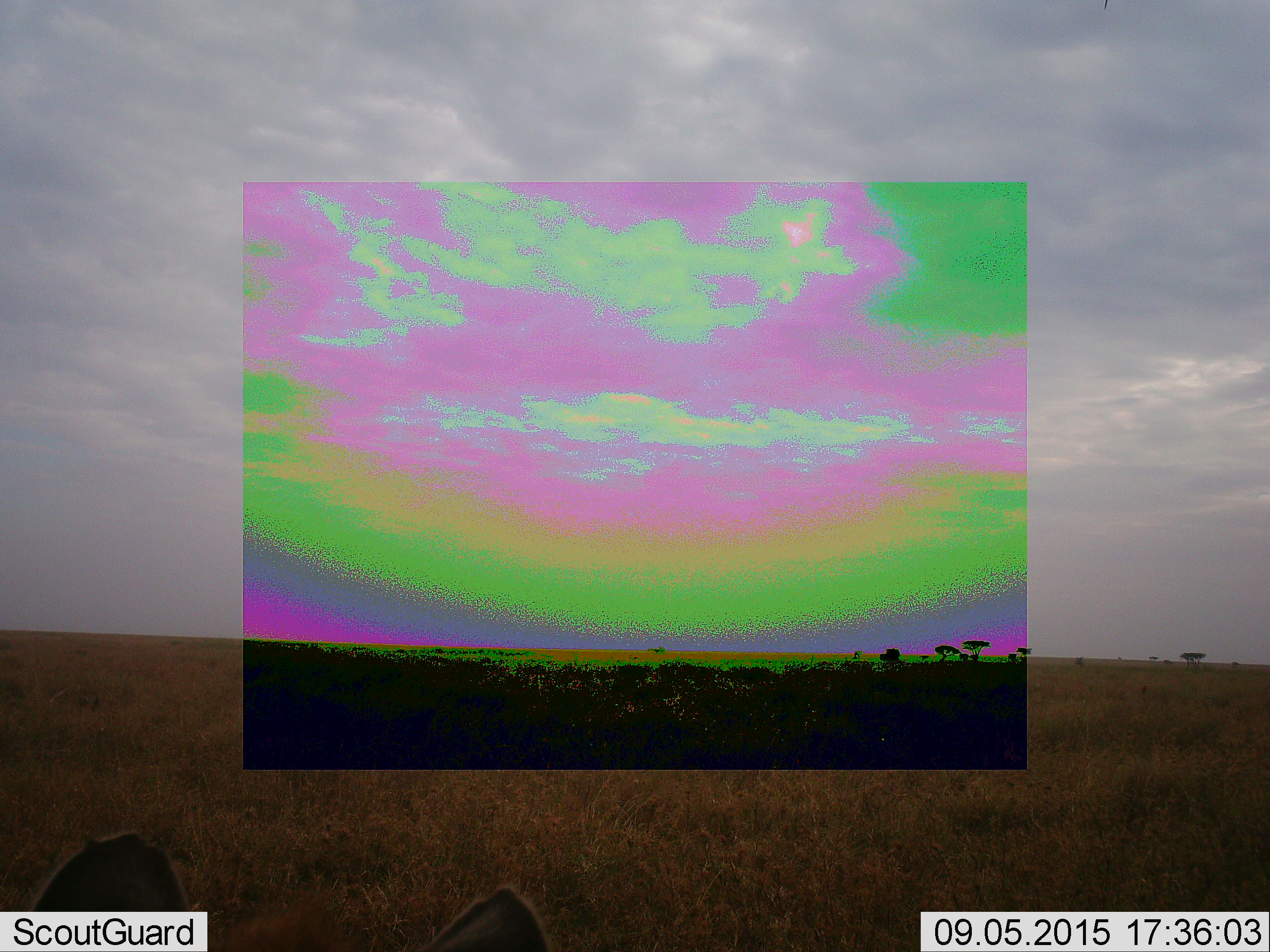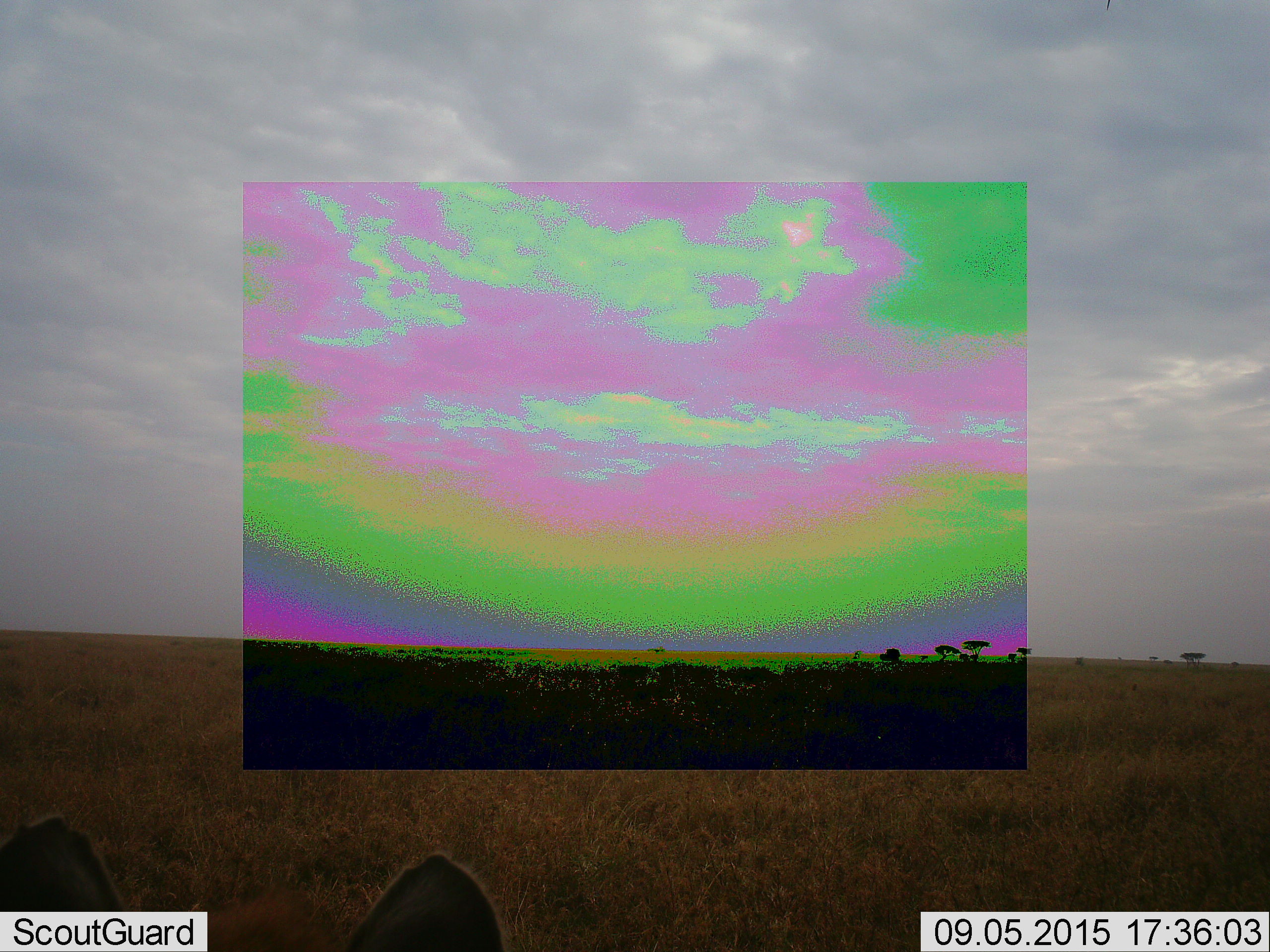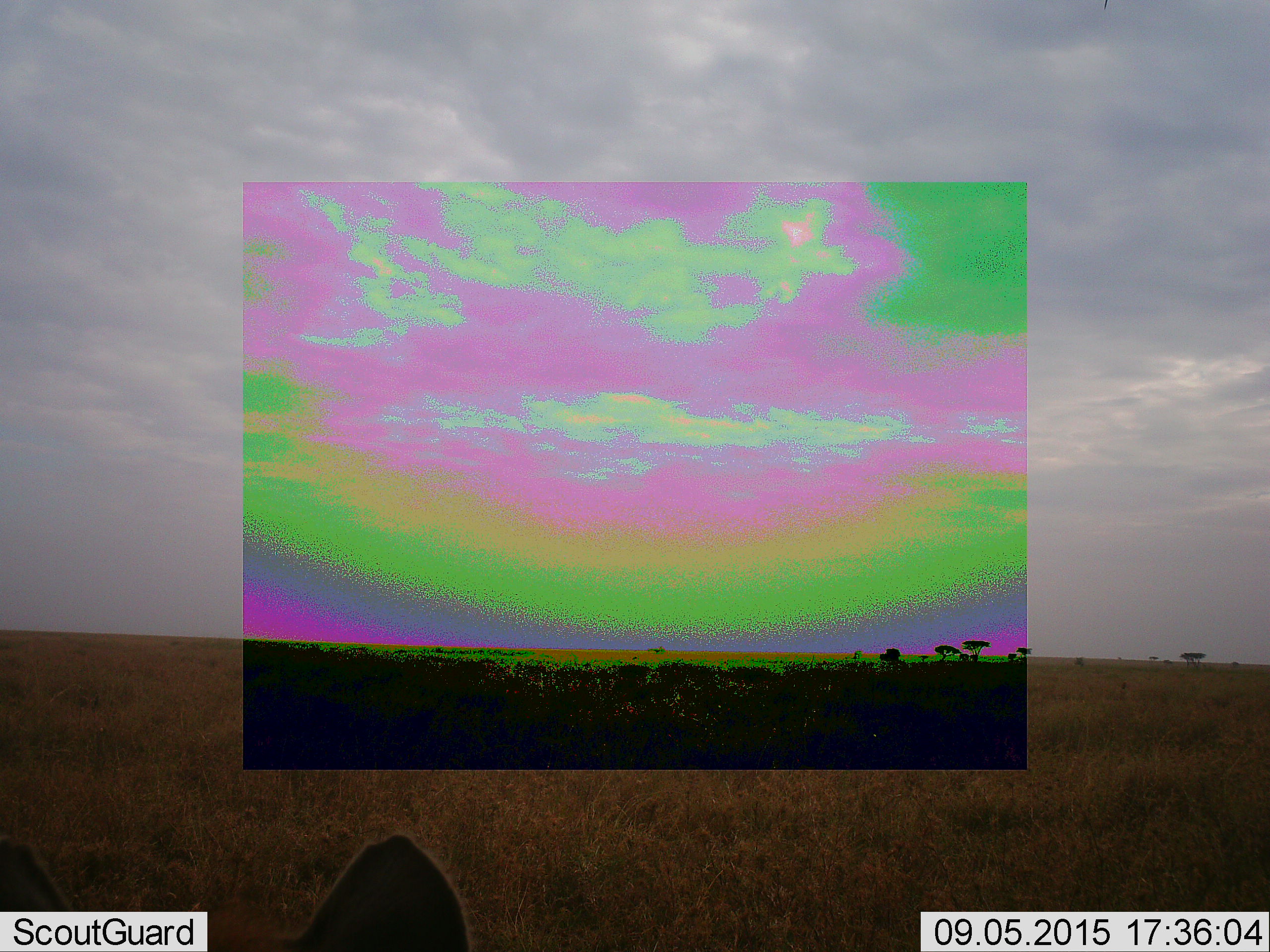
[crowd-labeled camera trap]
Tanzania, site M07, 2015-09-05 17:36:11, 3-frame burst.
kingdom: Animalia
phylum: Chordata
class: Mammalia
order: Carnivora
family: Hyaenidae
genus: Crocuta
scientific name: Crocuta crocuta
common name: spotted hyena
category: hyenaspotted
Hyenaspotted (spotted hyena) (Crocuta crocuta), count 1. Behavior (volunteer vote fractions): standing 29%, resting 57%, moving 14%, interacting 0%. Young present (vote fraction): 0%. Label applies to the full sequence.